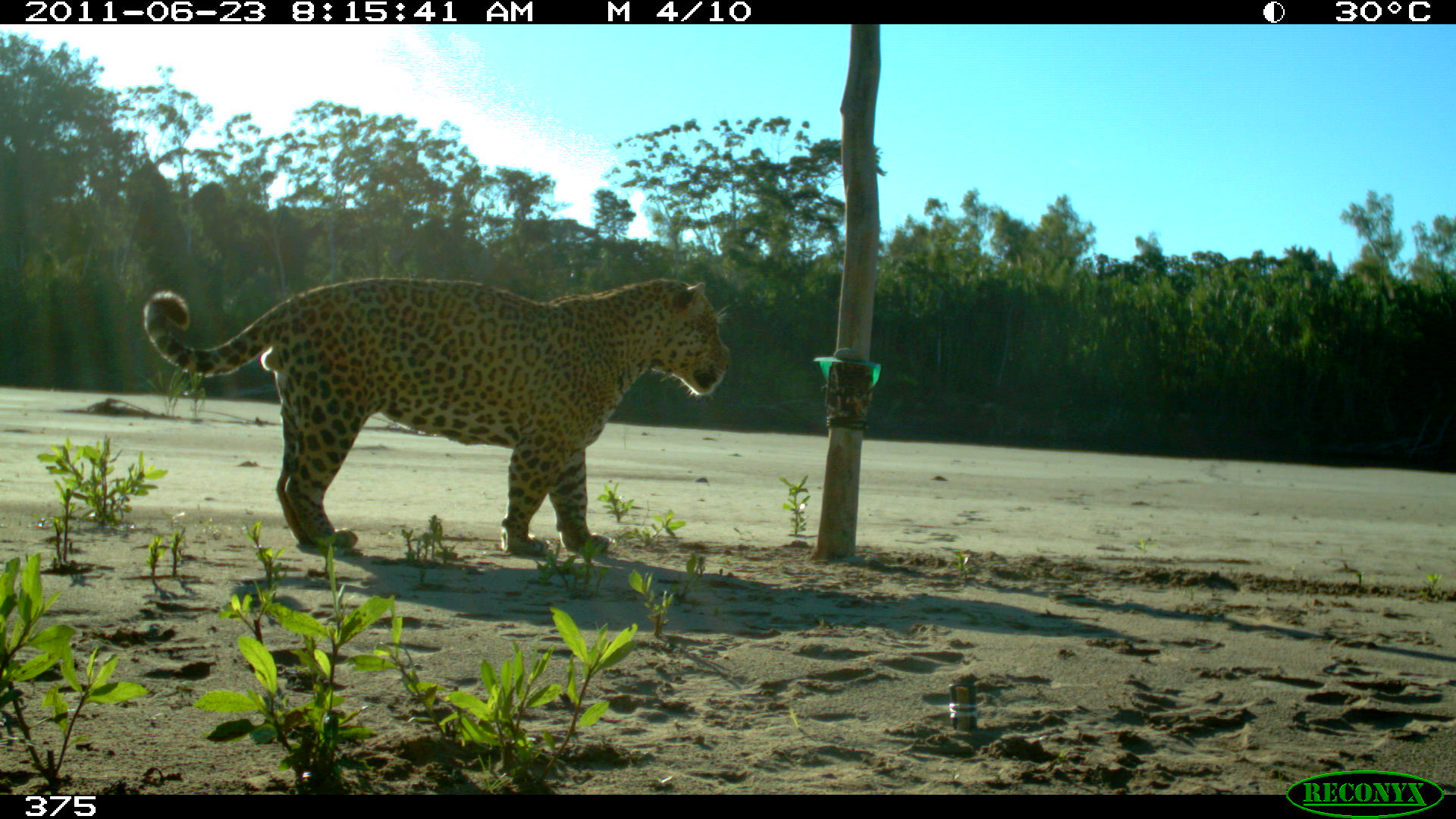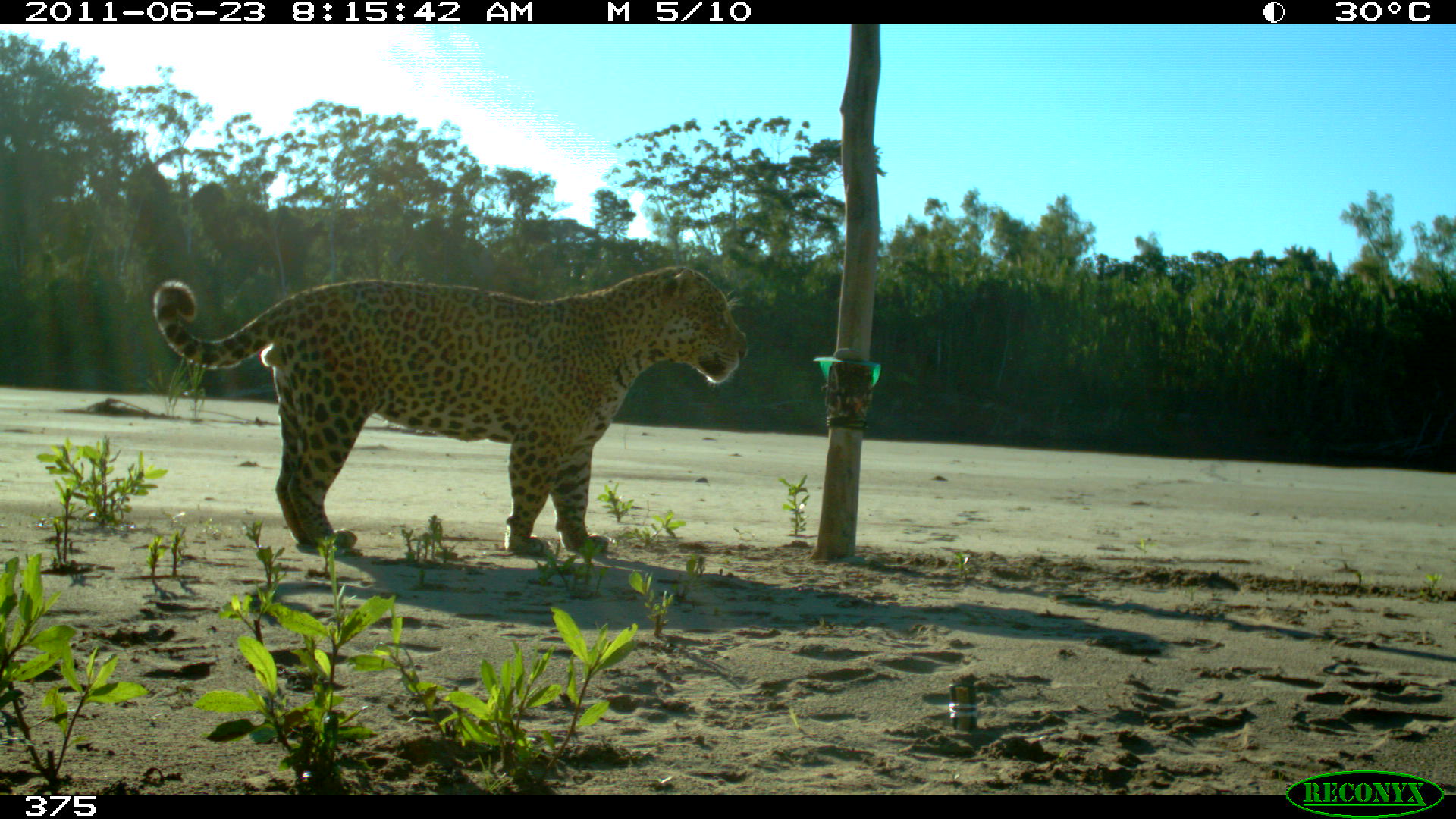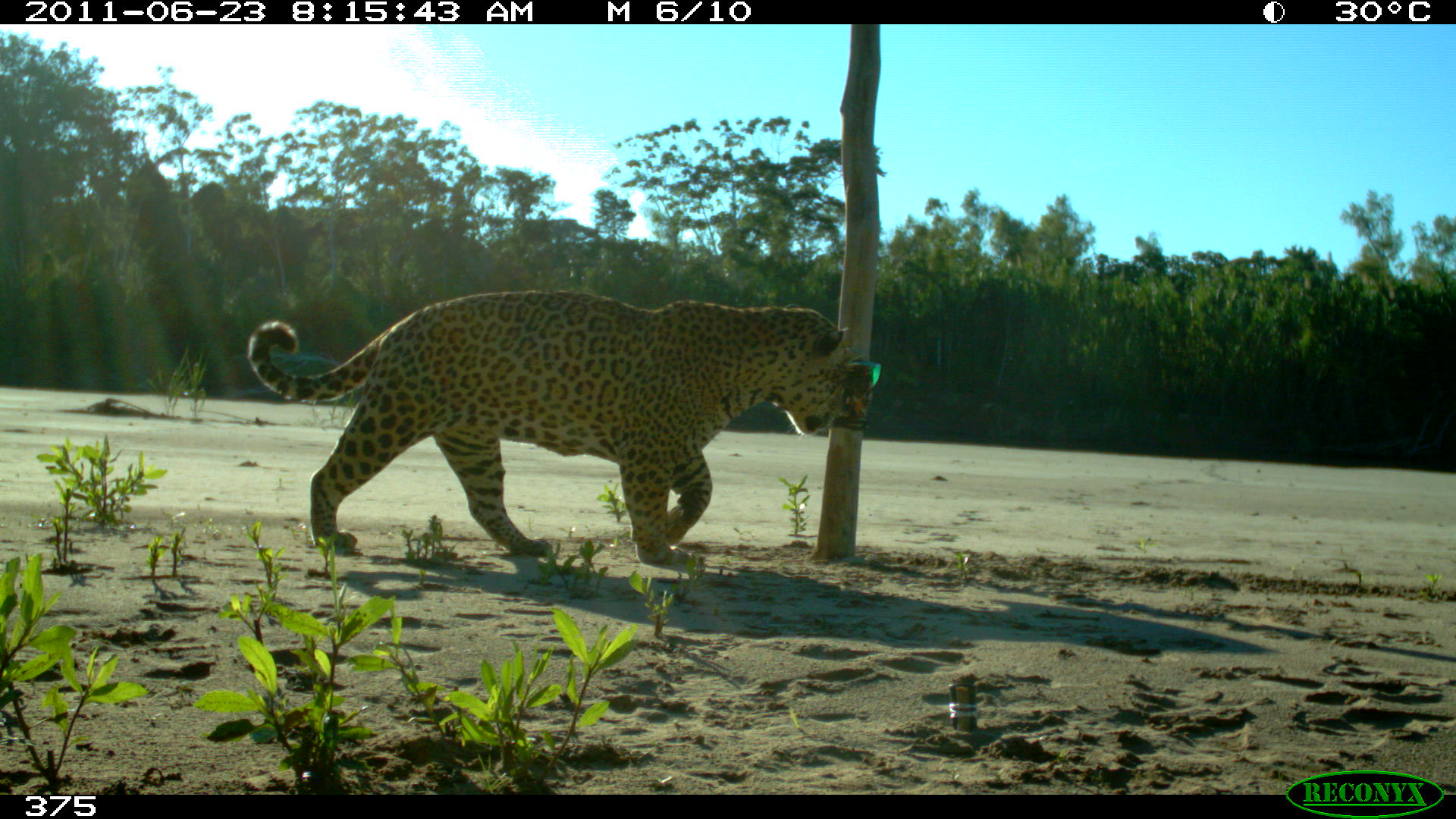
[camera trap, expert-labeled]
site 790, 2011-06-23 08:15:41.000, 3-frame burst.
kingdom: Animalia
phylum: Chordata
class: Mammalia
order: Carnivora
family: Felidae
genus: Panthera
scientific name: Panthera onca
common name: jaguar